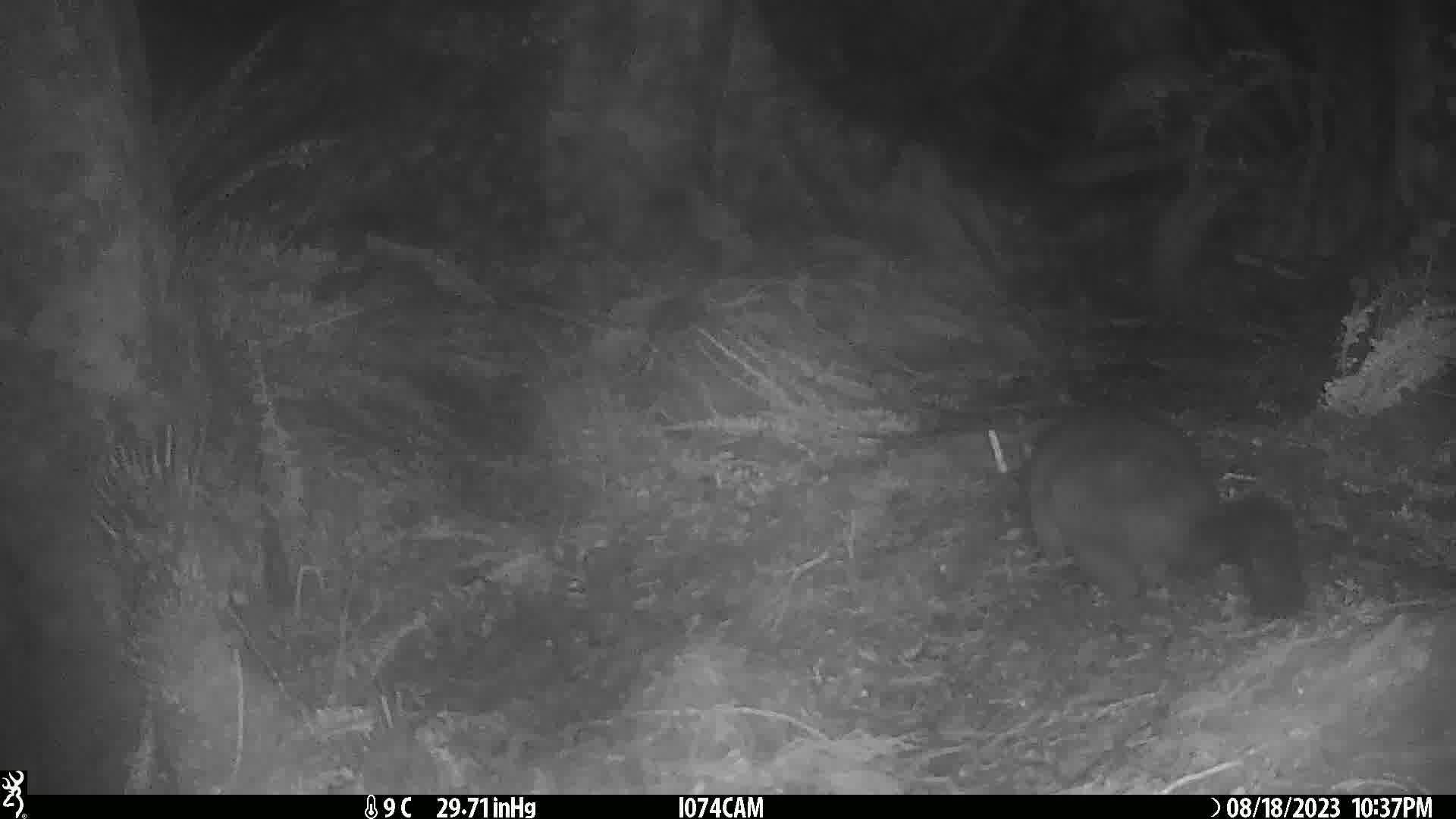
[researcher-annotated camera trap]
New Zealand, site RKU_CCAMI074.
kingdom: Animalia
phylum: Chordata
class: Mammalia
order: Diprotodontia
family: Phalangeridae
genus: Trichosurus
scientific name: Trichosurus vulpecula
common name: common brushtail possum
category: possum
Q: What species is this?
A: Possum (common brushtail possum) (Trichosurus vulpecula).